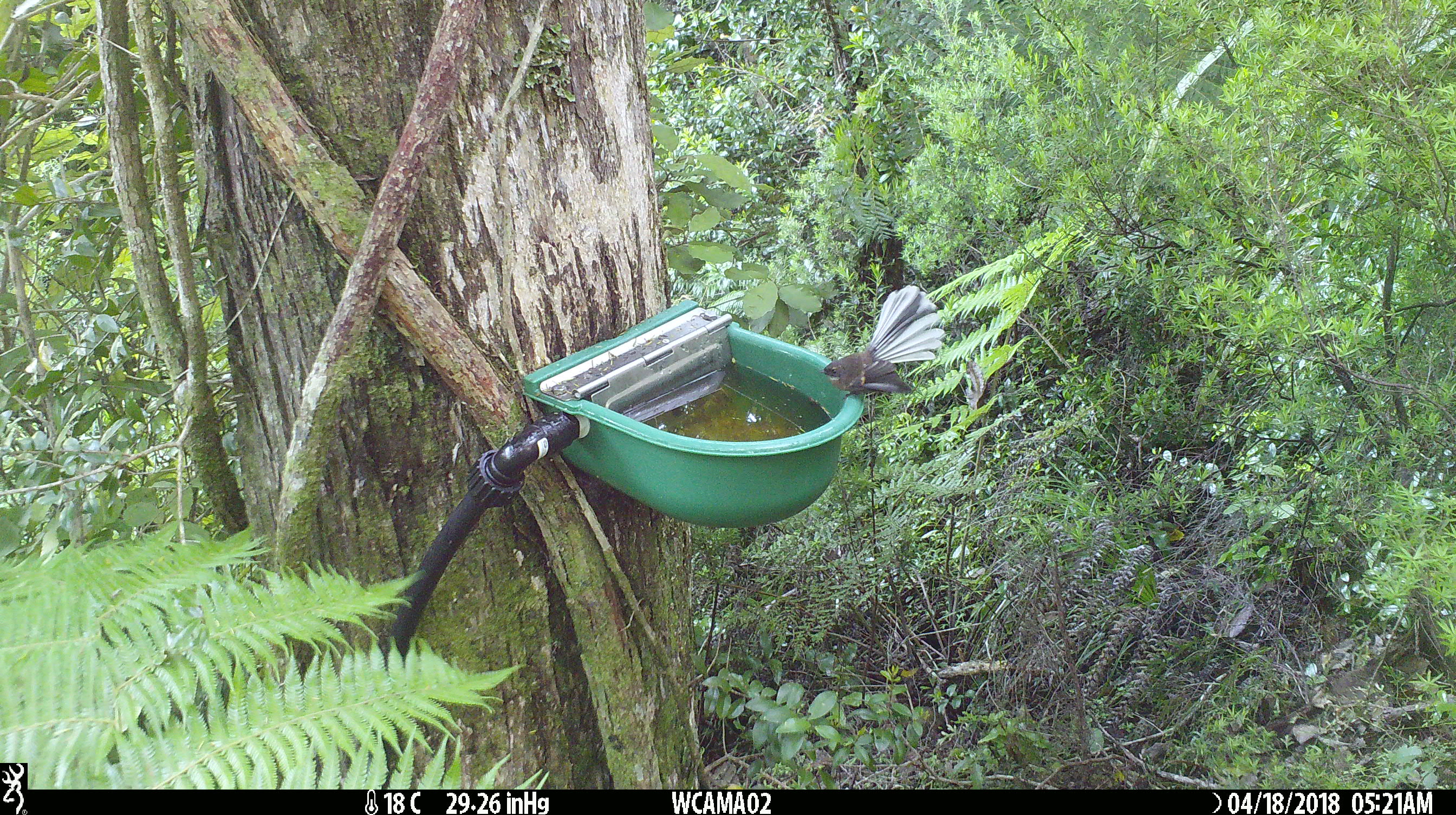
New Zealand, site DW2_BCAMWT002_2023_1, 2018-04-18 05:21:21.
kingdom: Animalia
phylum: Chordata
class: Aves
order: Passeriformes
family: Rhipiduridae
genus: Rhipidura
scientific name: Rhipidura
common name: fantails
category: fantail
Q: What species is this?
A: Fantail (fantails) (Rhipidura).